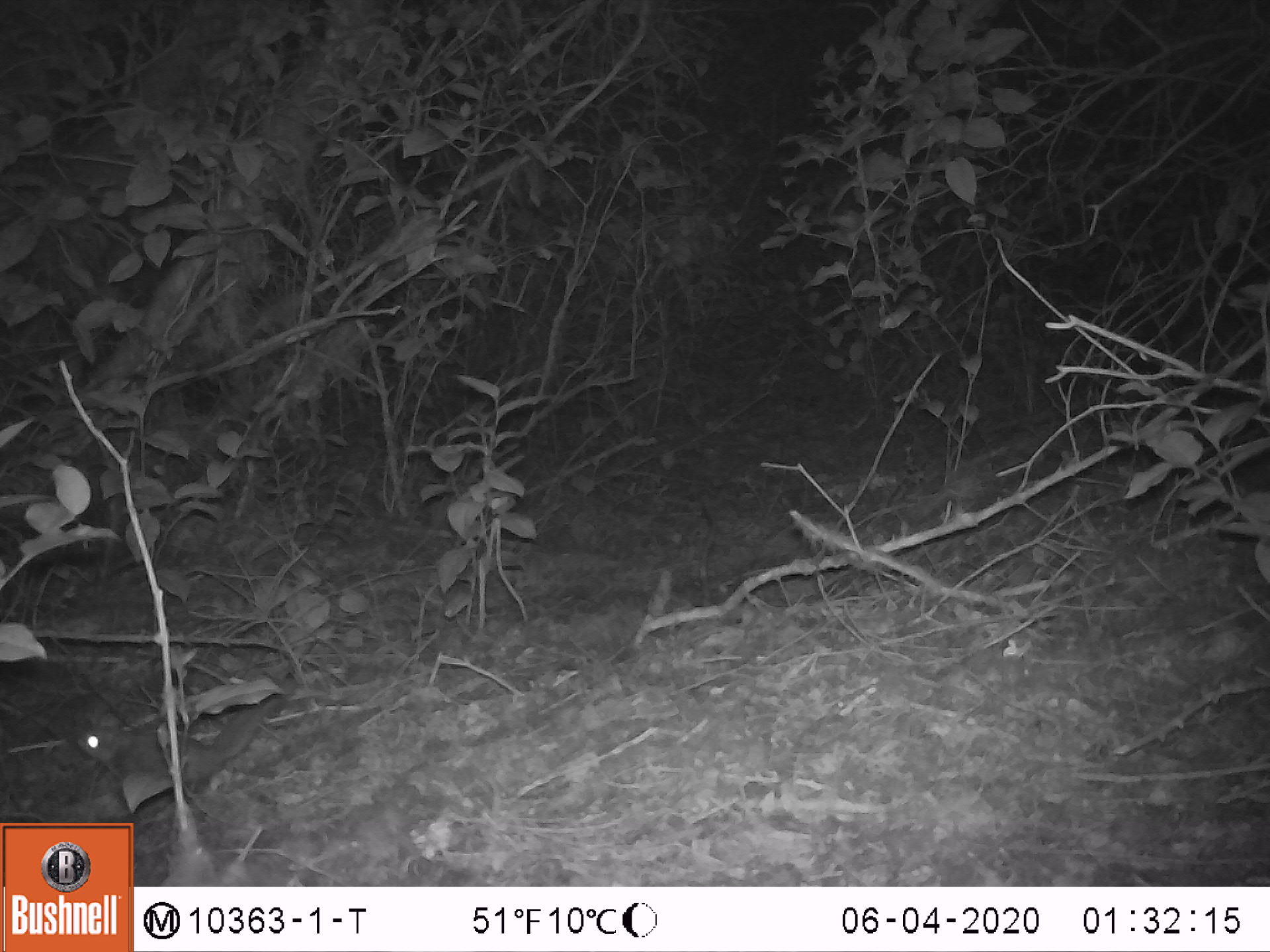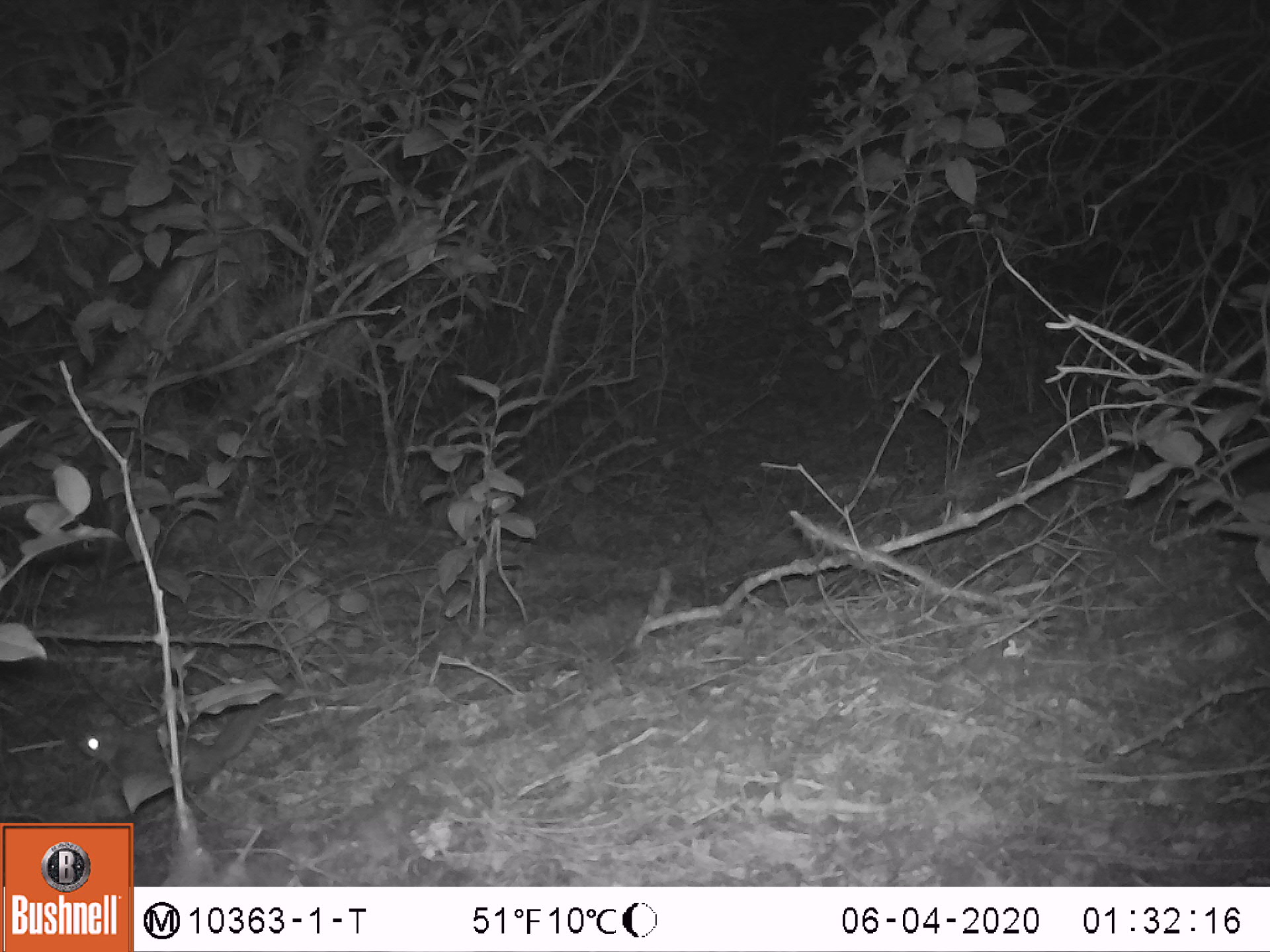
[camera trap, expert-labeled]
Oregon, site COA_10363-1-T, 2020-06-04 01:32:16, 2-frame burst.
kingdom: Animalia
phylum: Chordata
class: Mammalia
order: Rodentia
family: Sciuridae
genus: Glaucomys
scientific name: Glaucomys oregonensis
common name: humboldt's flying squirrel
Humboldt's flying squirrel (Glaucomys oregonensis).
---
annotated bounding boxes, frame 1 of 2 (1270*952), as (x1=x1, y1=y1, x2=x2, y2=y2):
humboldt's flying squirrel: (x1=65, y1=675, x2=295, y2=817)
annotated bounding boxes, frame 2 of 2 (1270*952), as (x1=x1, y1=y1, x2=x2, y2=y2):
humboldt's flying squirrel: (x1=59, y1=682, x2=289, y2=813)